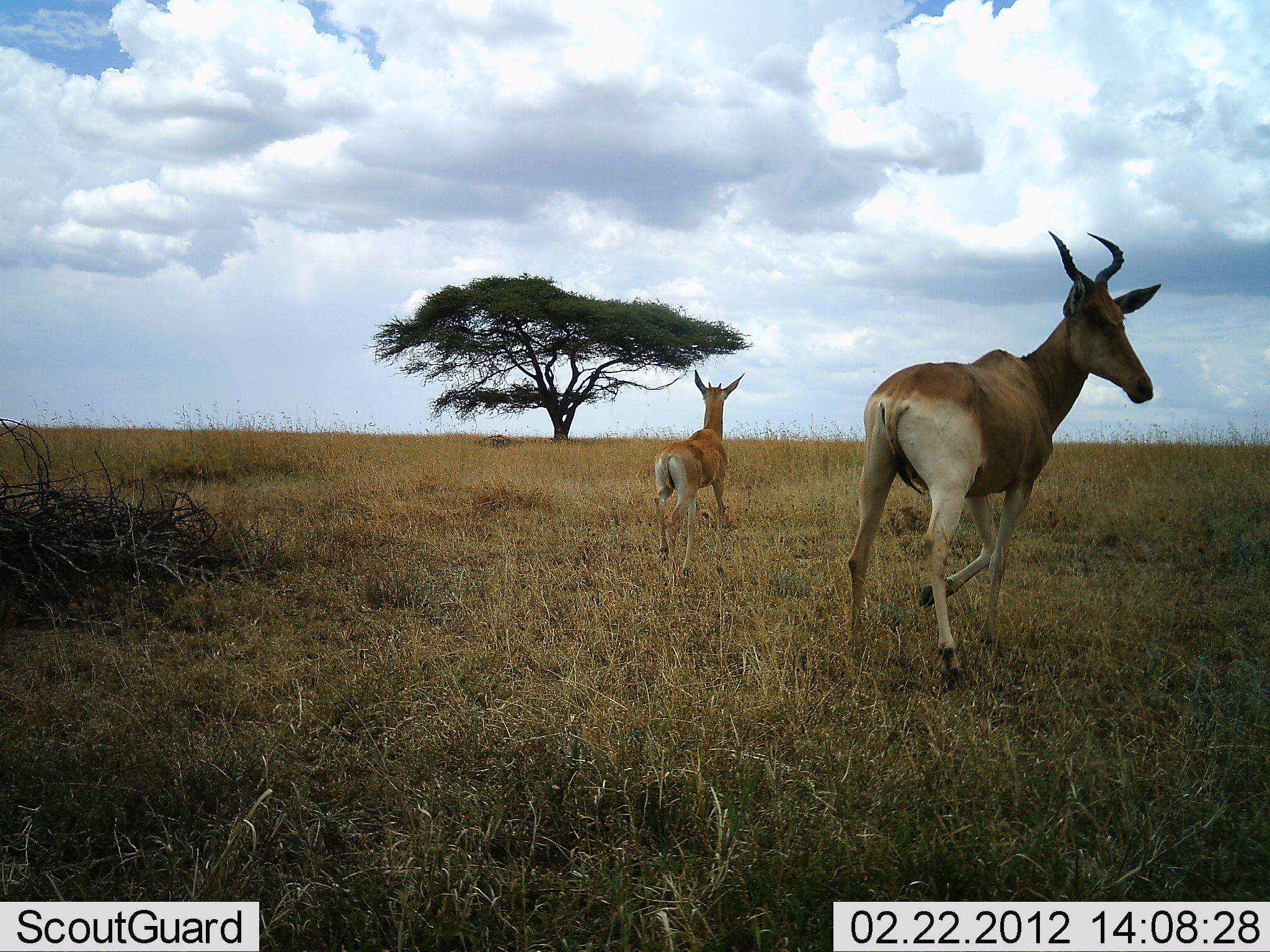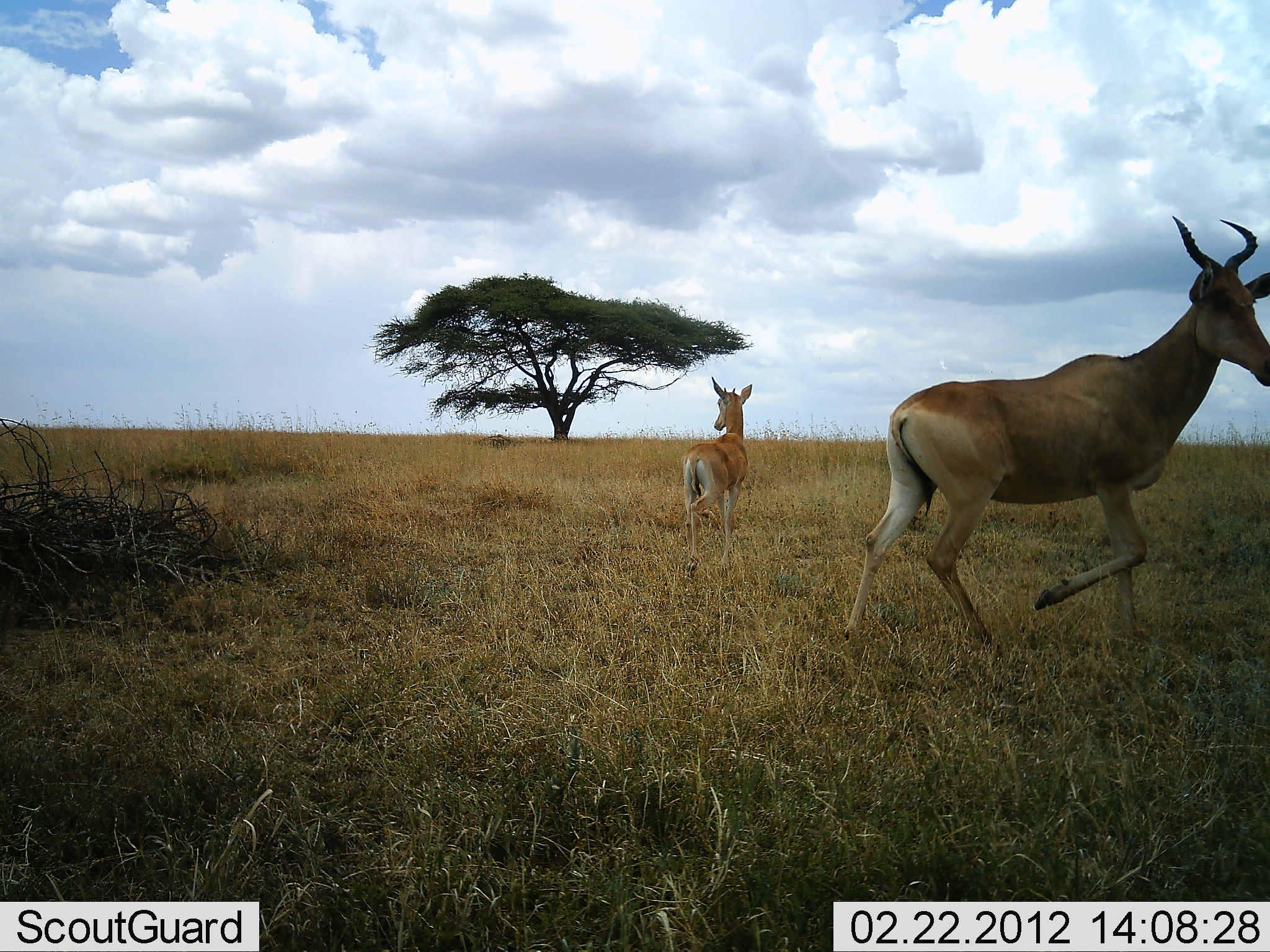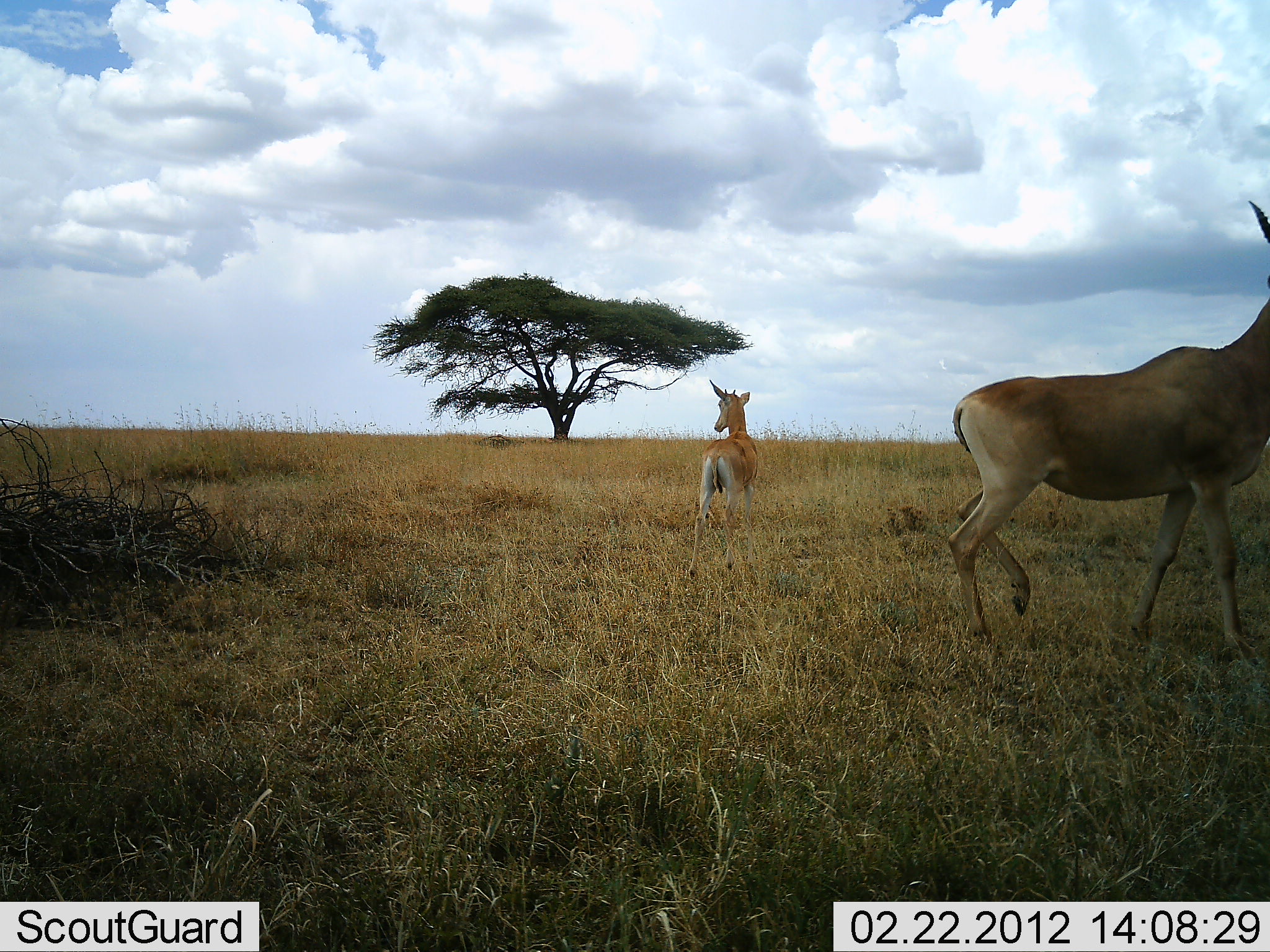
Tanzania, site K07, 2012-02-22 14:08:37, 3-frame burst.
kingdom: Animalia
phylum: Chordata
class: Mammalia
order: Artiodactyla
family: Bovidae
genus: Alcelaphus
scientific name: Alcelaphus buselaphus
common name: hartebeest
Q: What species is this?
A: Hartebeest (Alcelaphus buselaphus).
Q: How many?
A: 2.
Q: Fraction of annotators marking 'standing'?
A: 12%.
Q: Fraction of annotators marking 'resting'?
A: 0%.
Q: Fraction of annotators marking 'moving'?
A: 100%.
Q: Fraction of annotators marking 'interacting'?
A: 0%.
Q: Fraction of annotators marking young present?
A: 62%.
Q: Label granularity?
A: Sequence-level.